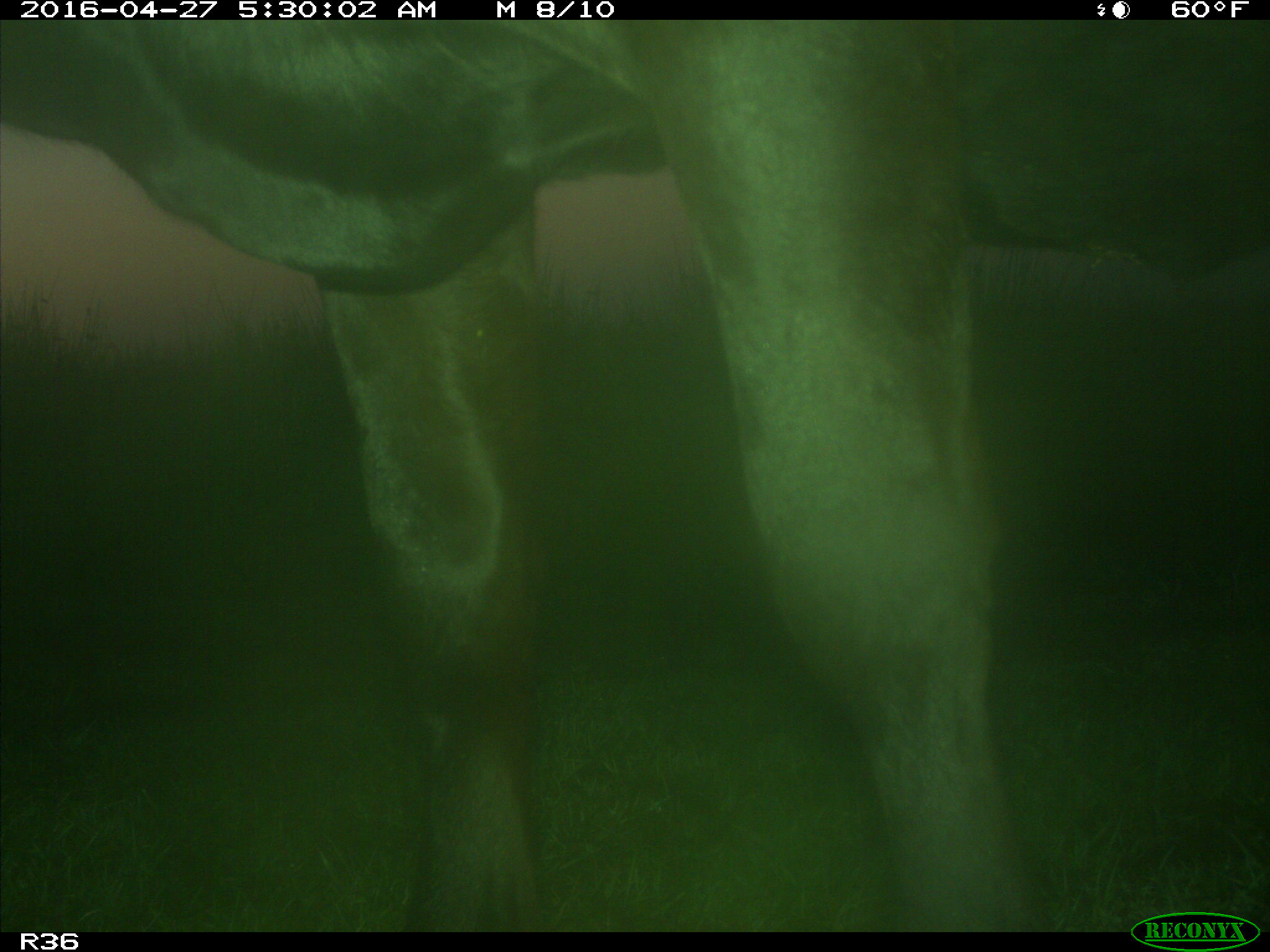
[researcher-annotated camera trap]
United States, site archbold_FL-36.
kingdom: Animalia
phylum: Chordata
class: Mammalia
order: Artiodactyla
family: Bovidae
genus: Bos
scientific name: Bos taurus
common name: domestic cow